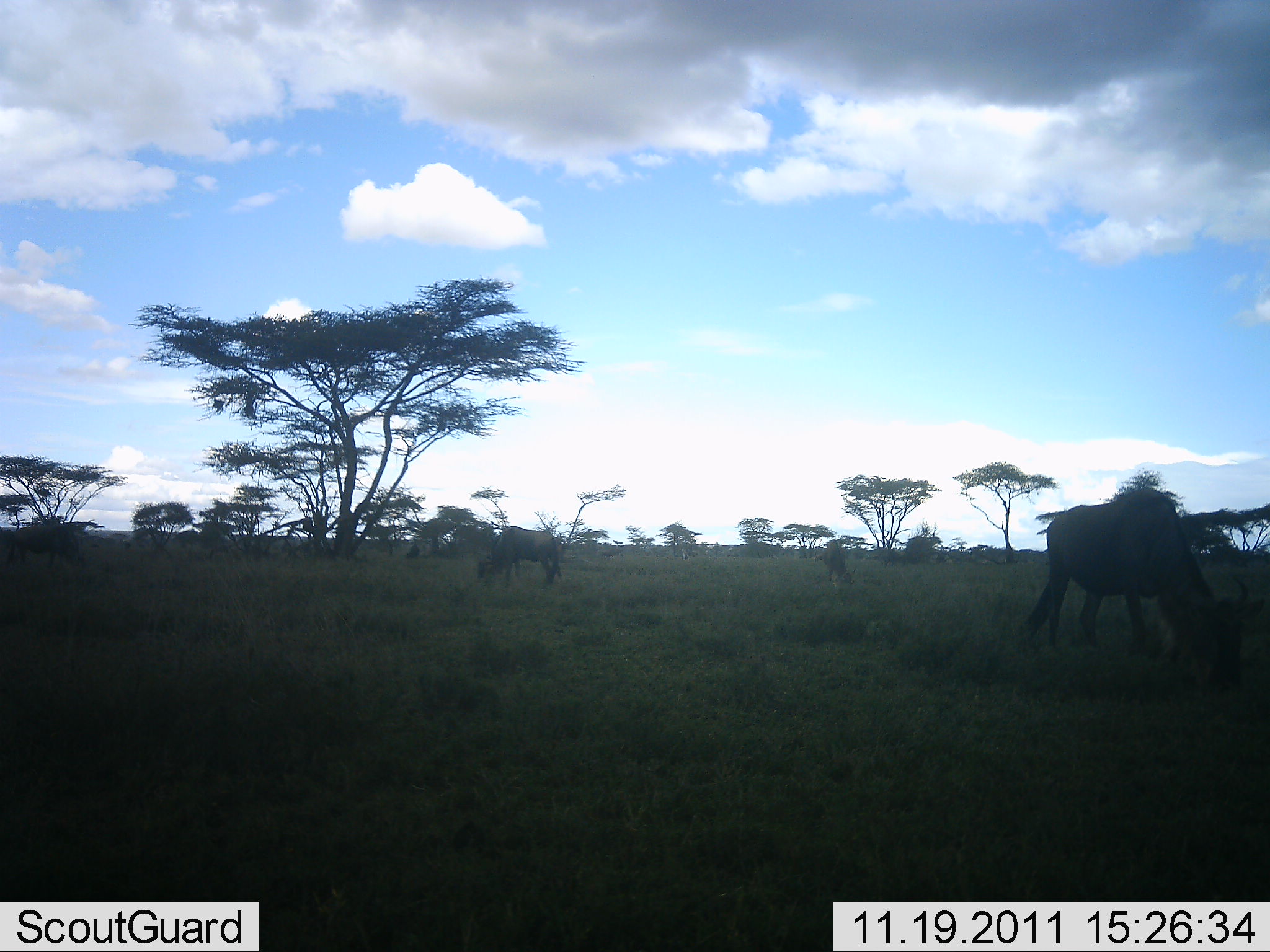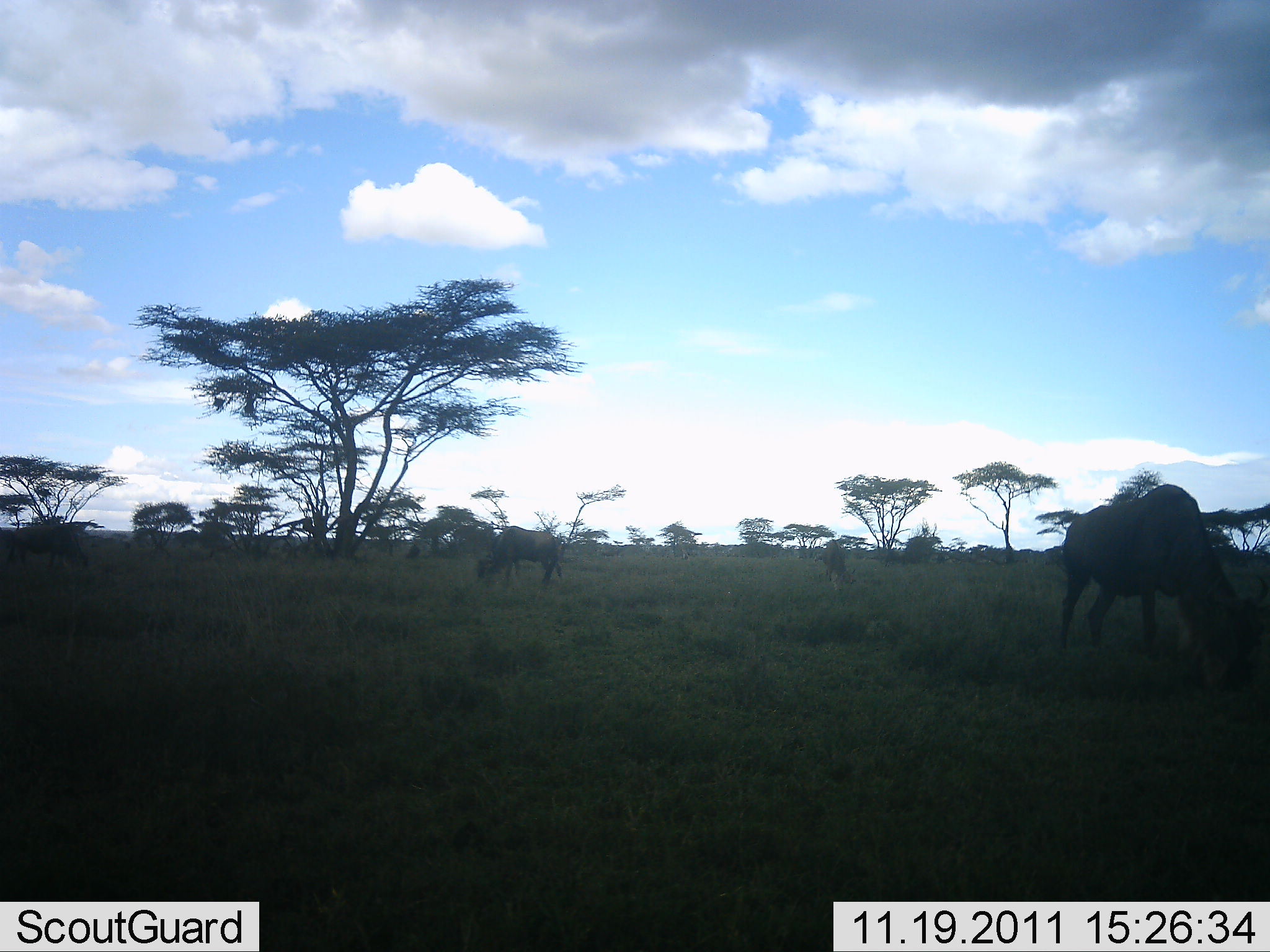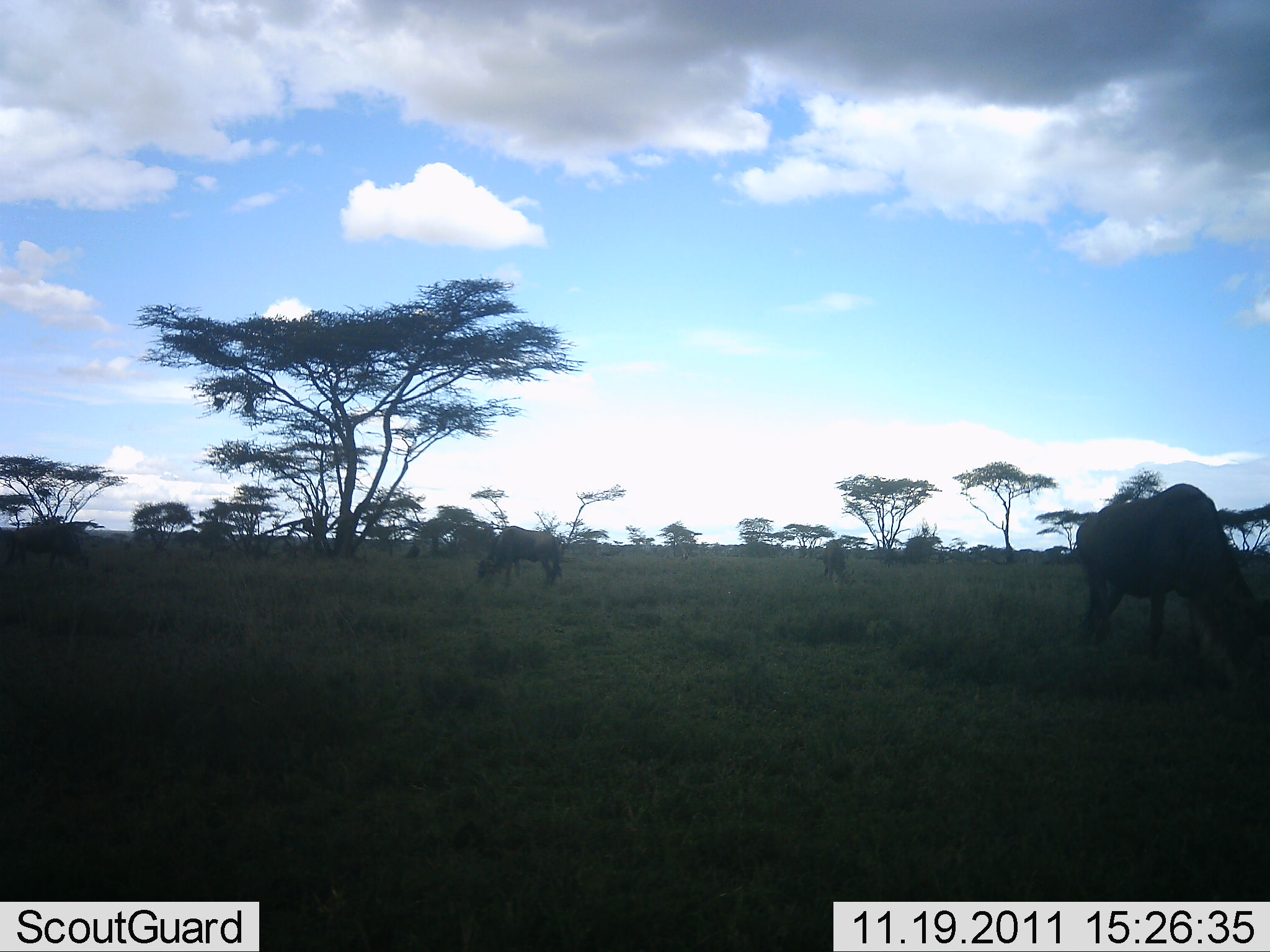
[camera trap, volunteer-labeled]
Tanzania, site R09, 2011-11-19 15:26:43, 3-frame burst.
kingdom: Animalia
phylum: Chordata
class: Mammalia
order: Artiodactyla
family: Bovidae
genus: Connochaetes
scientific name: Connochaetes taurinus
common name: blue wildebeest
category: wildebeest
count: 3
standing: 25%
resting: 0%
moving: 17%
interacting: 0%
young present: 0%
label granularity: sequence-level